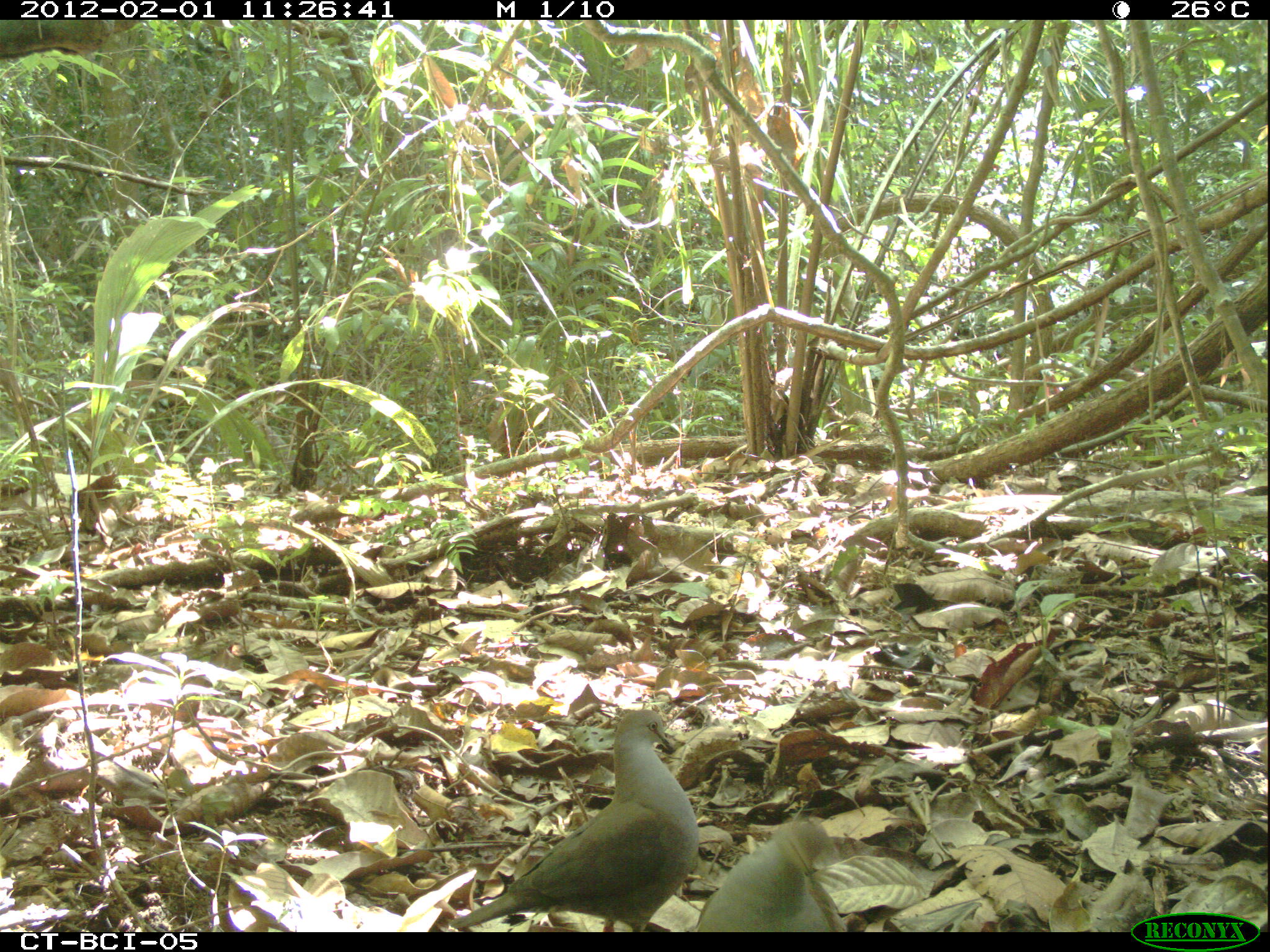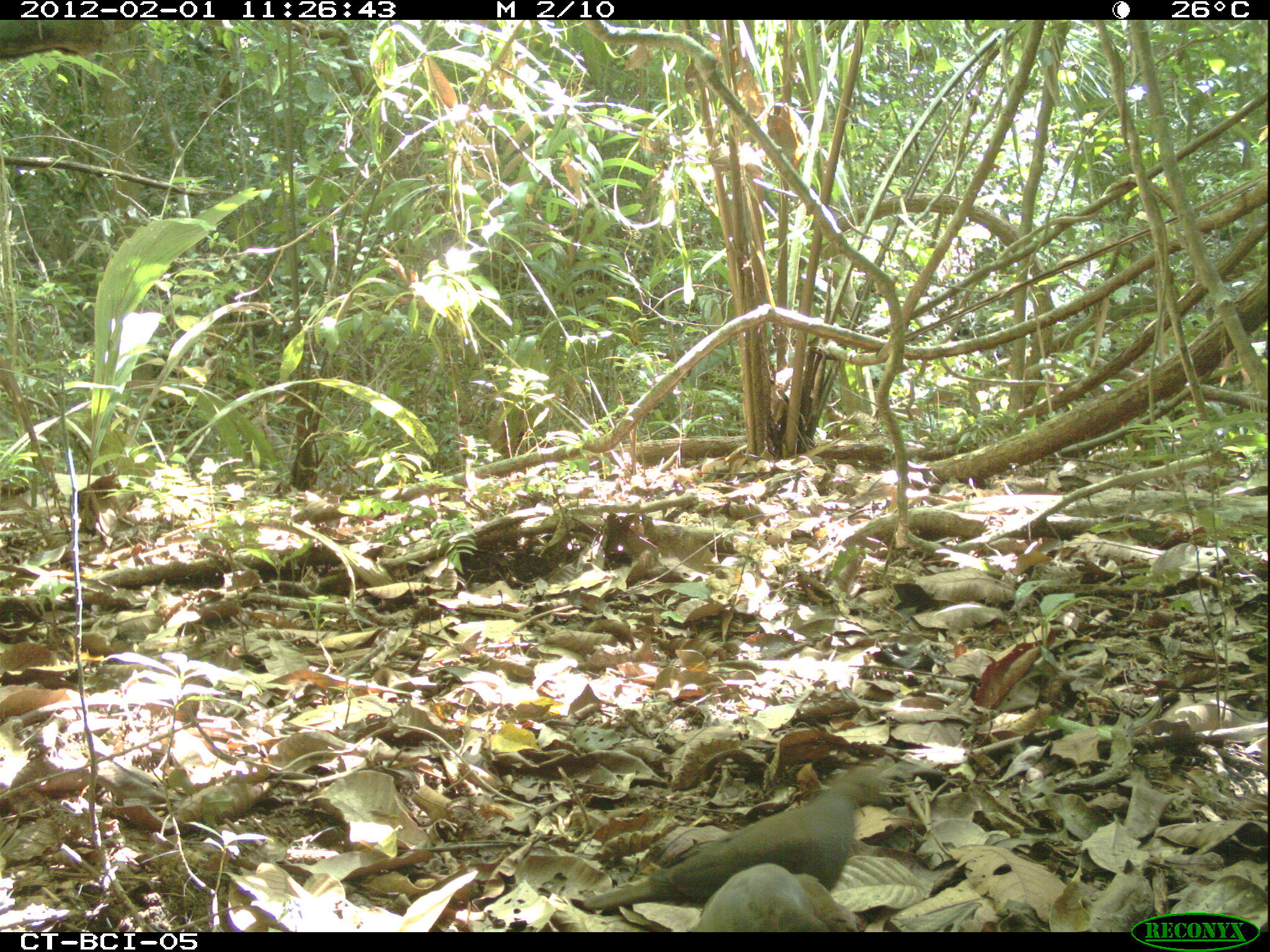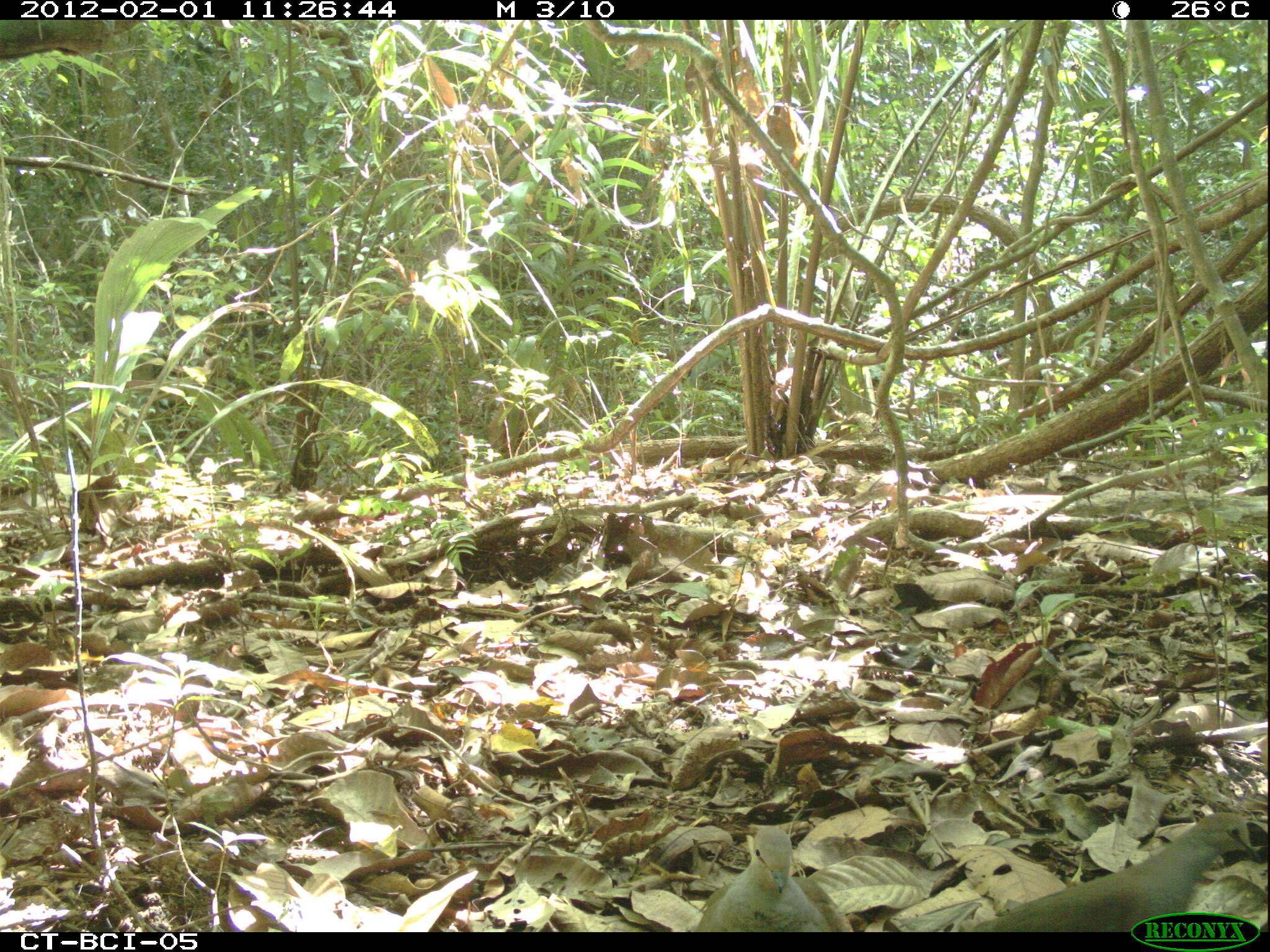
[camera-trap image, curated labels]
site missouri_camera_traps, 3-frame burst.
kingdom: Animalia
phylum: Chordata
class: Aves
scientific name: Aves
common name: bird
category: bird spec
Bird spec (bird) (Aves). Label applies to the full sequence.